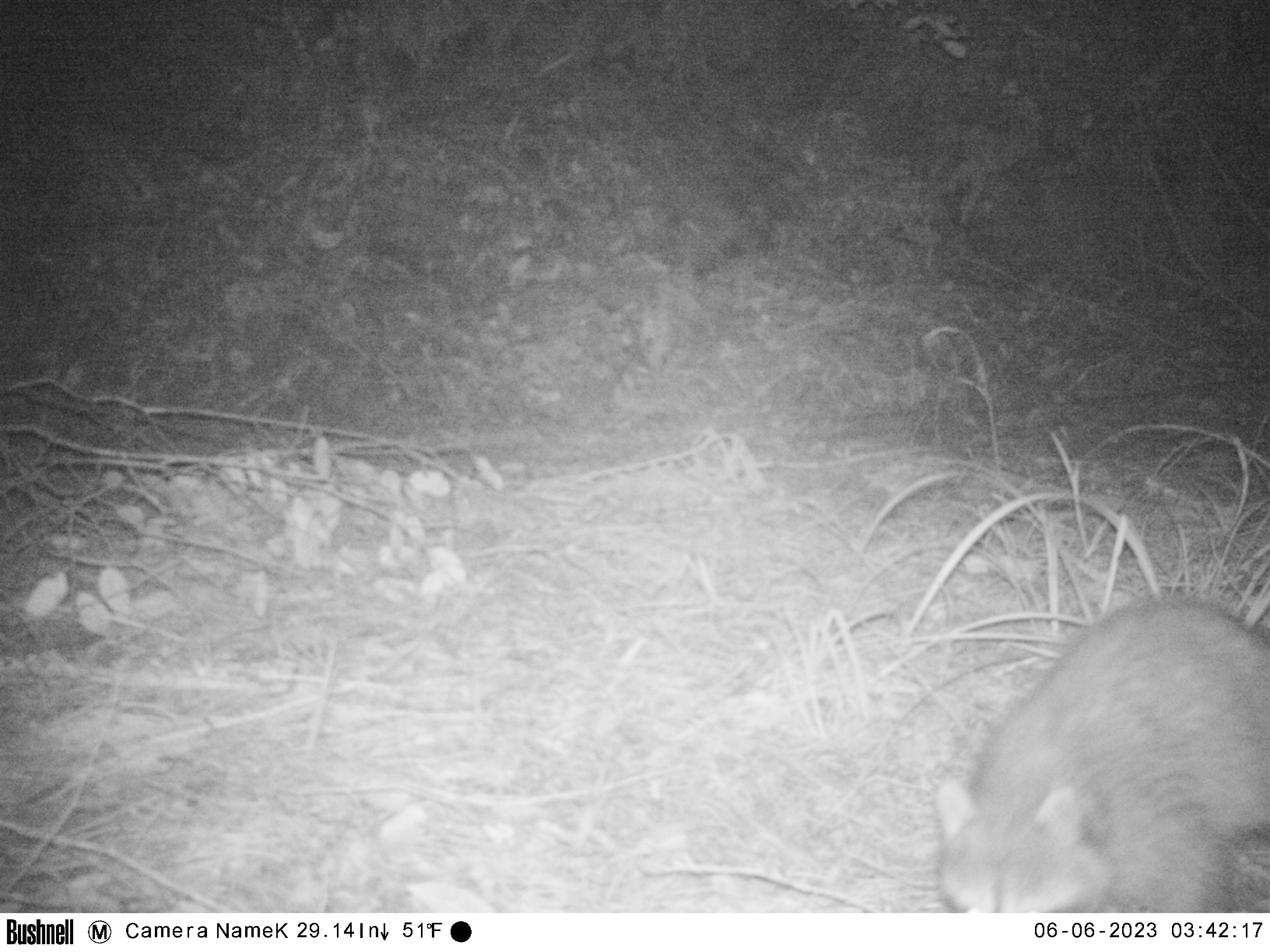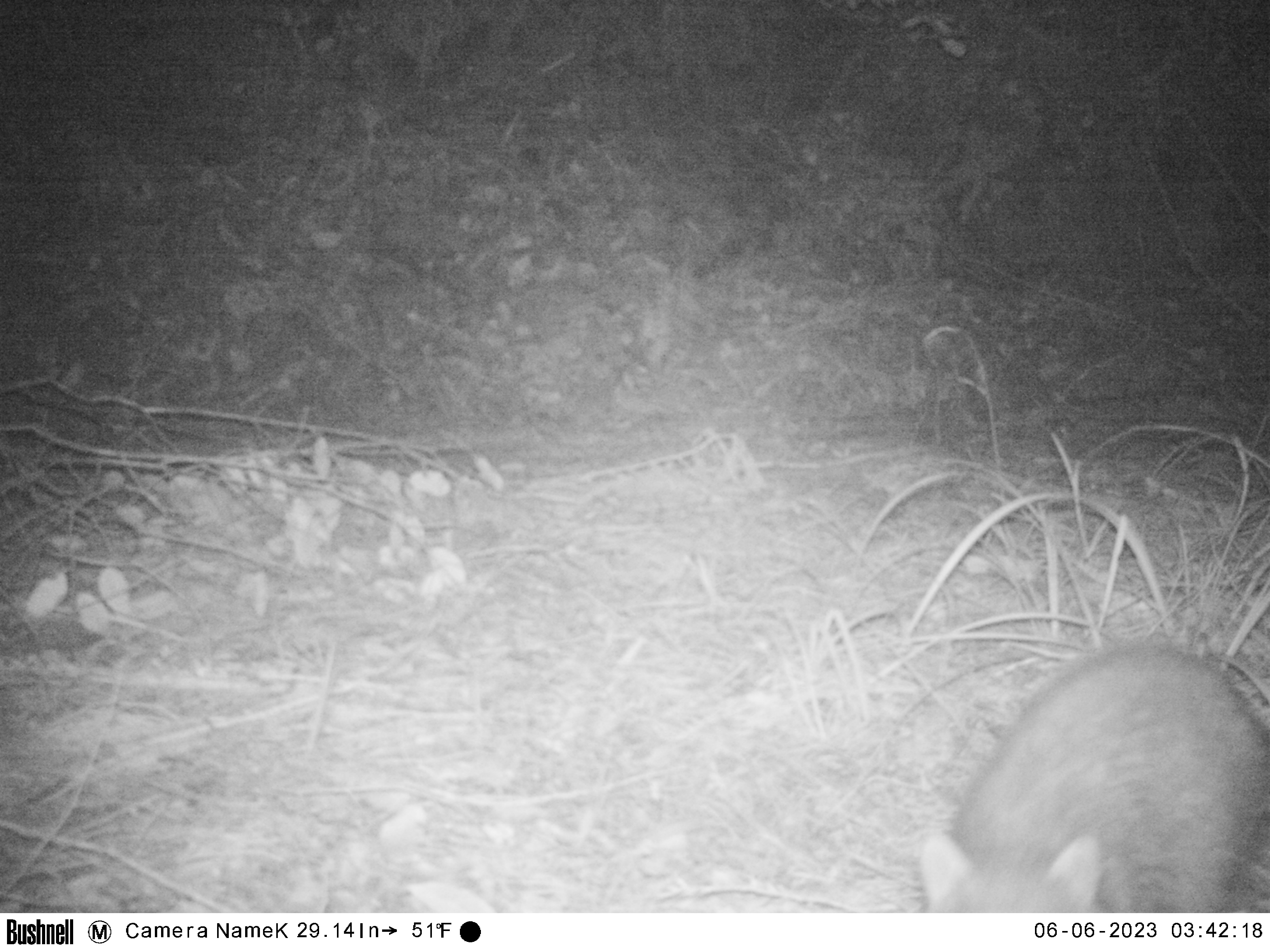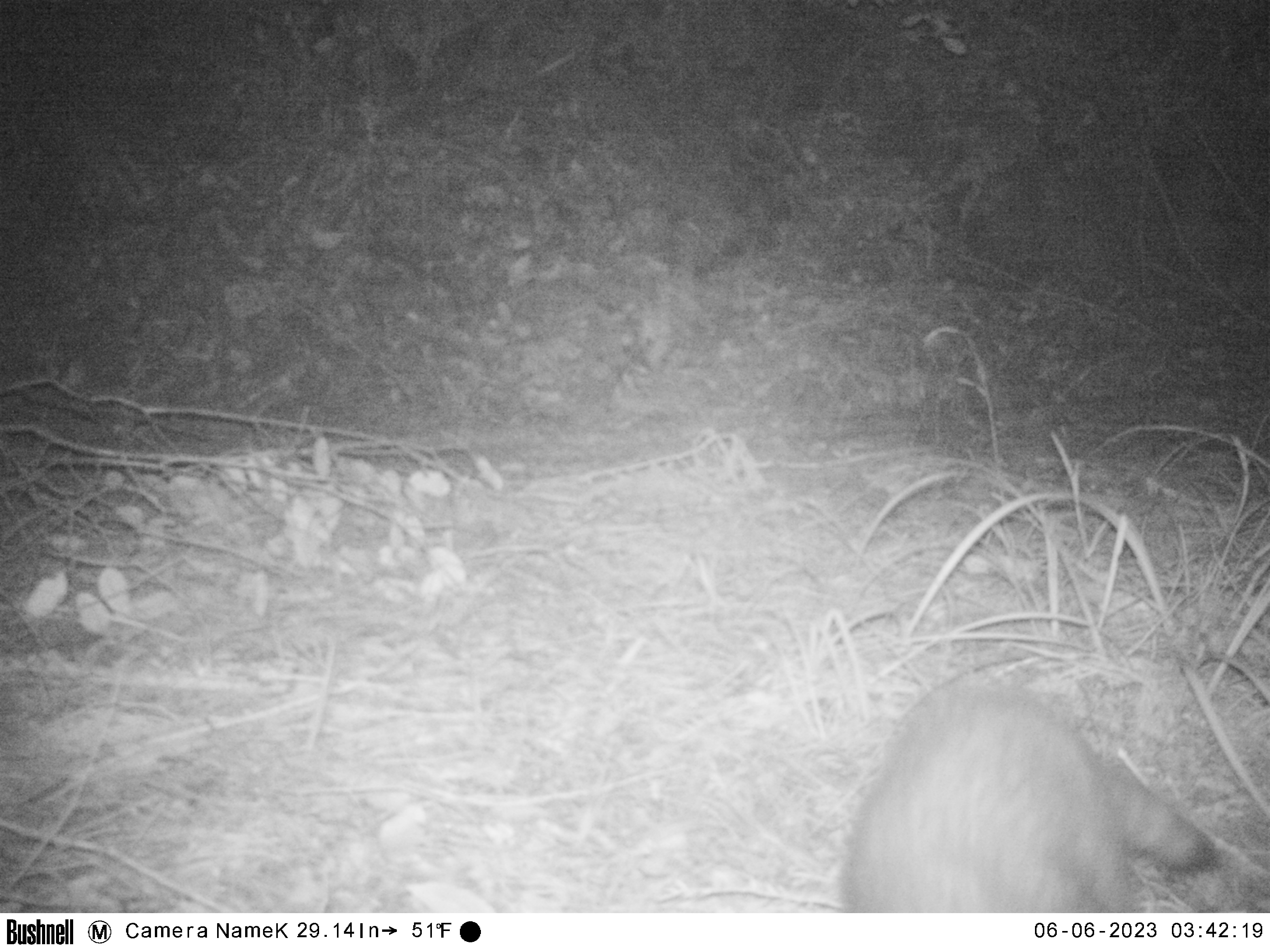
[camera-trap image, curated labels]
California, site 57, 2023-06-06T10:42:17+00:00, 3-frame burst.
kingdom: Animalia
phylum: Chordata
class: Mammalia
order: Carnivora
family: Procyonidae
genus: Procyon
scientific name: Procyon lotor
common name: raccoon